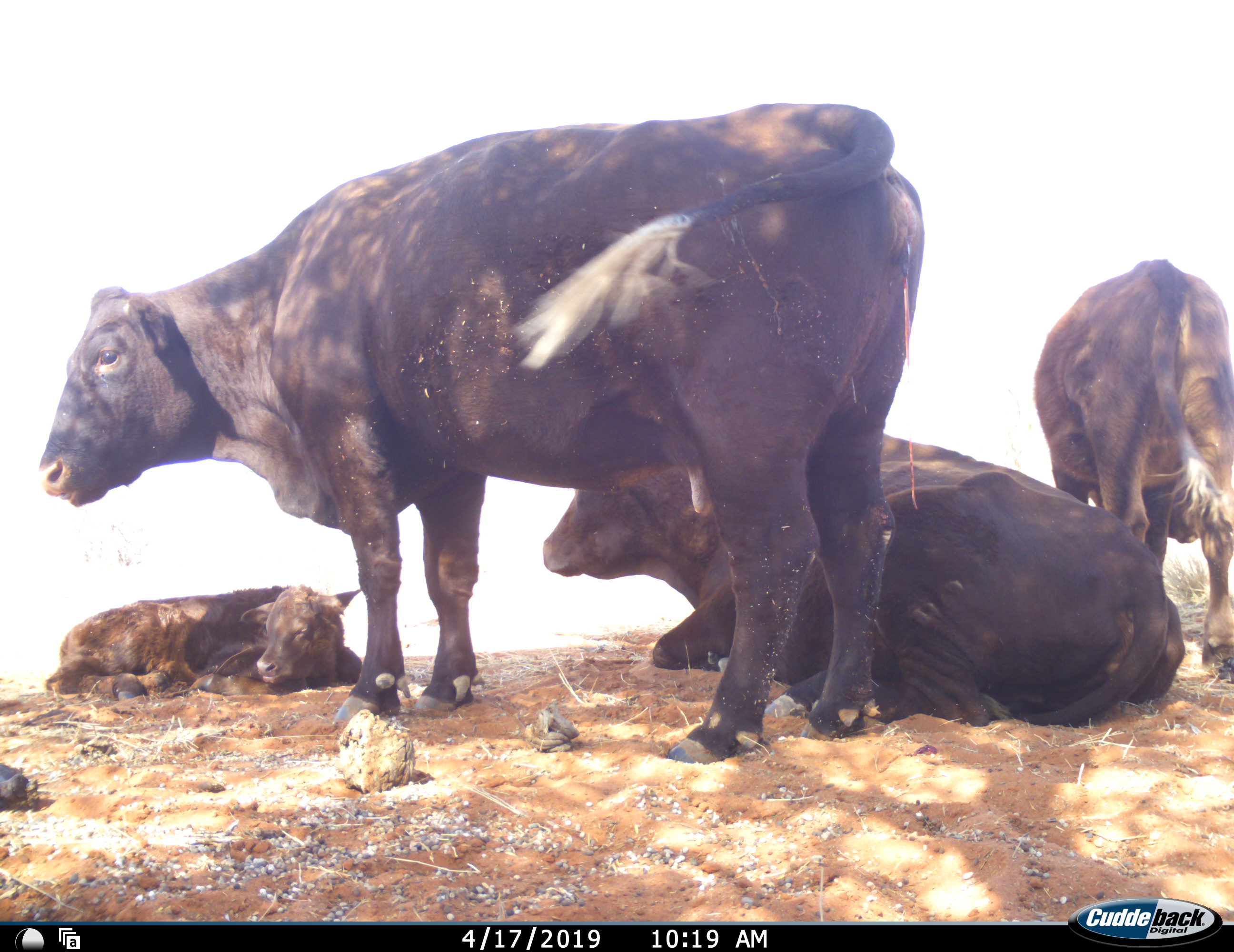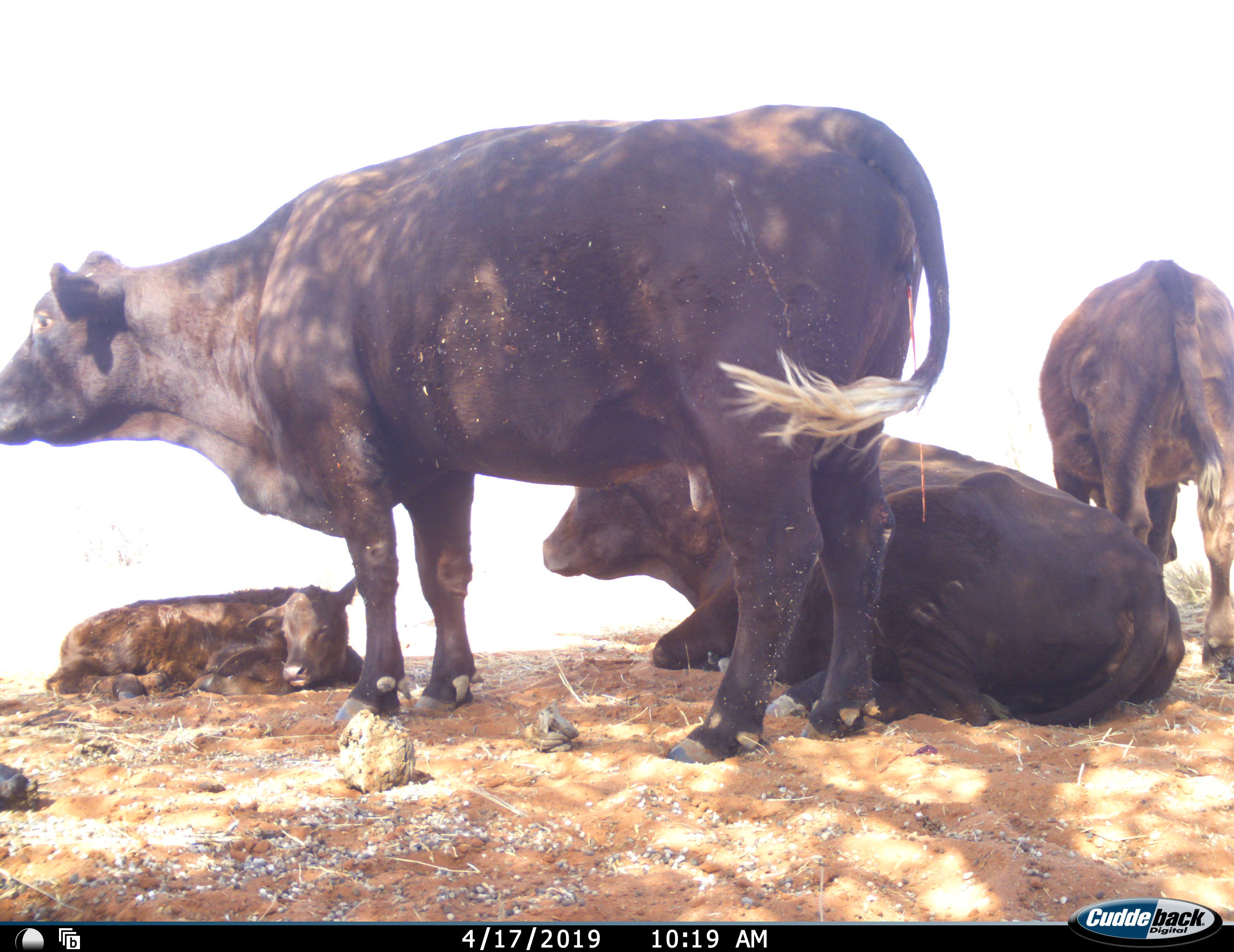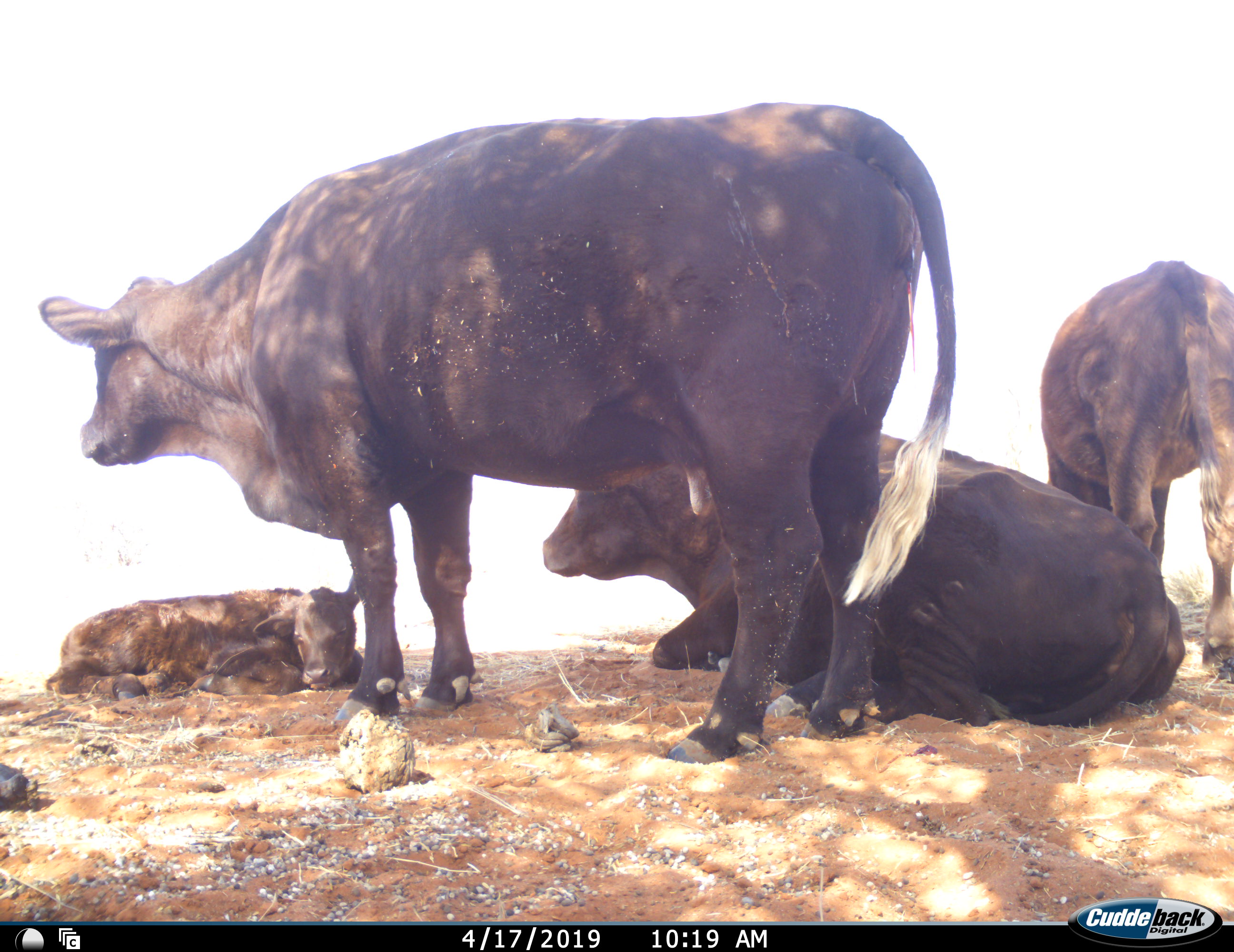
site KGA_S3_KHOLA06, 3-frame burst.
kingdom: Animalia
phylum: Chordata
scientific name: Vertebrata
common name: domestic animal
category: domesticanimal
Domesticanimal (domestic animal) (Vertebrata), count 4. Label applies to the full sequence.